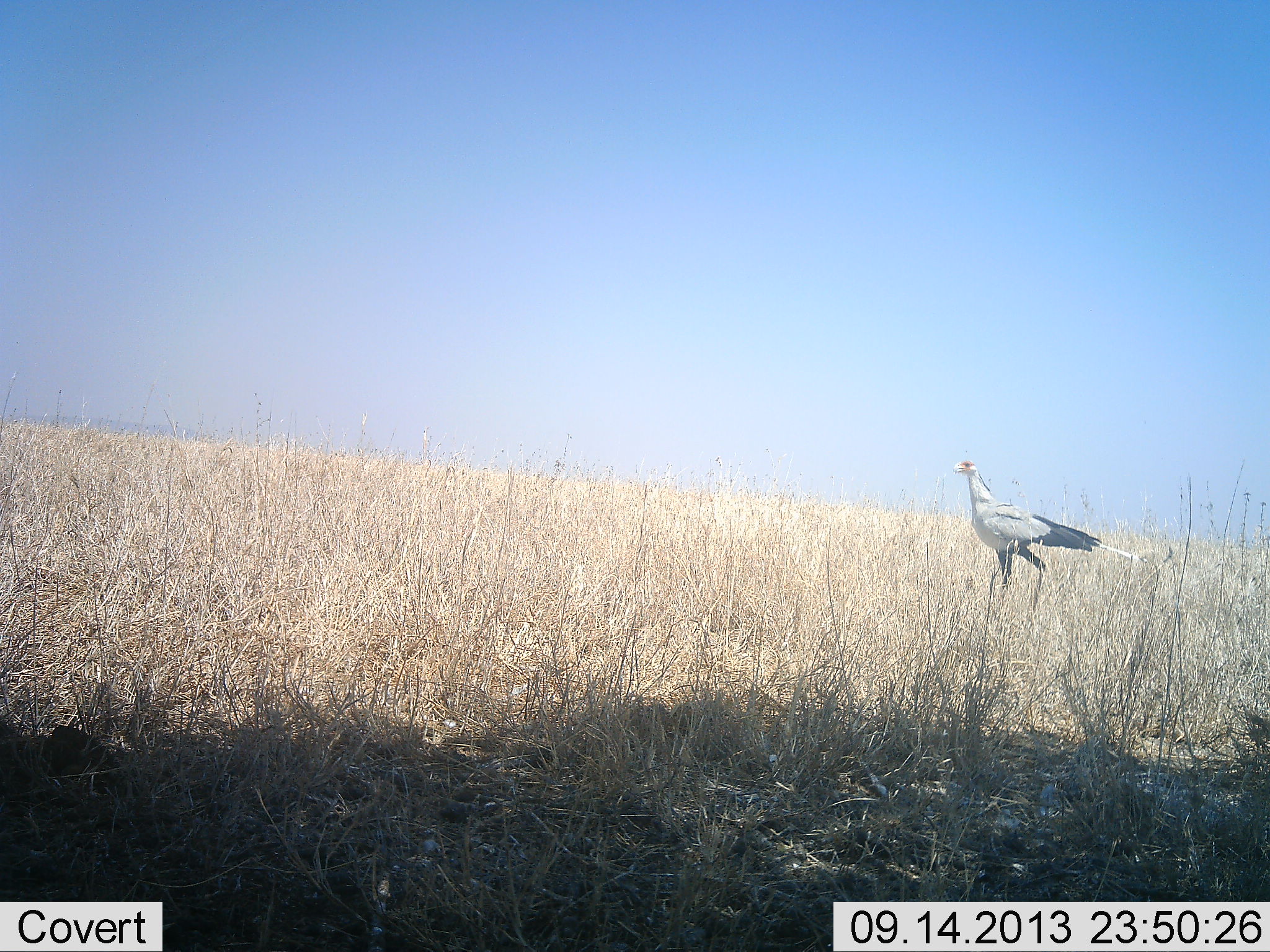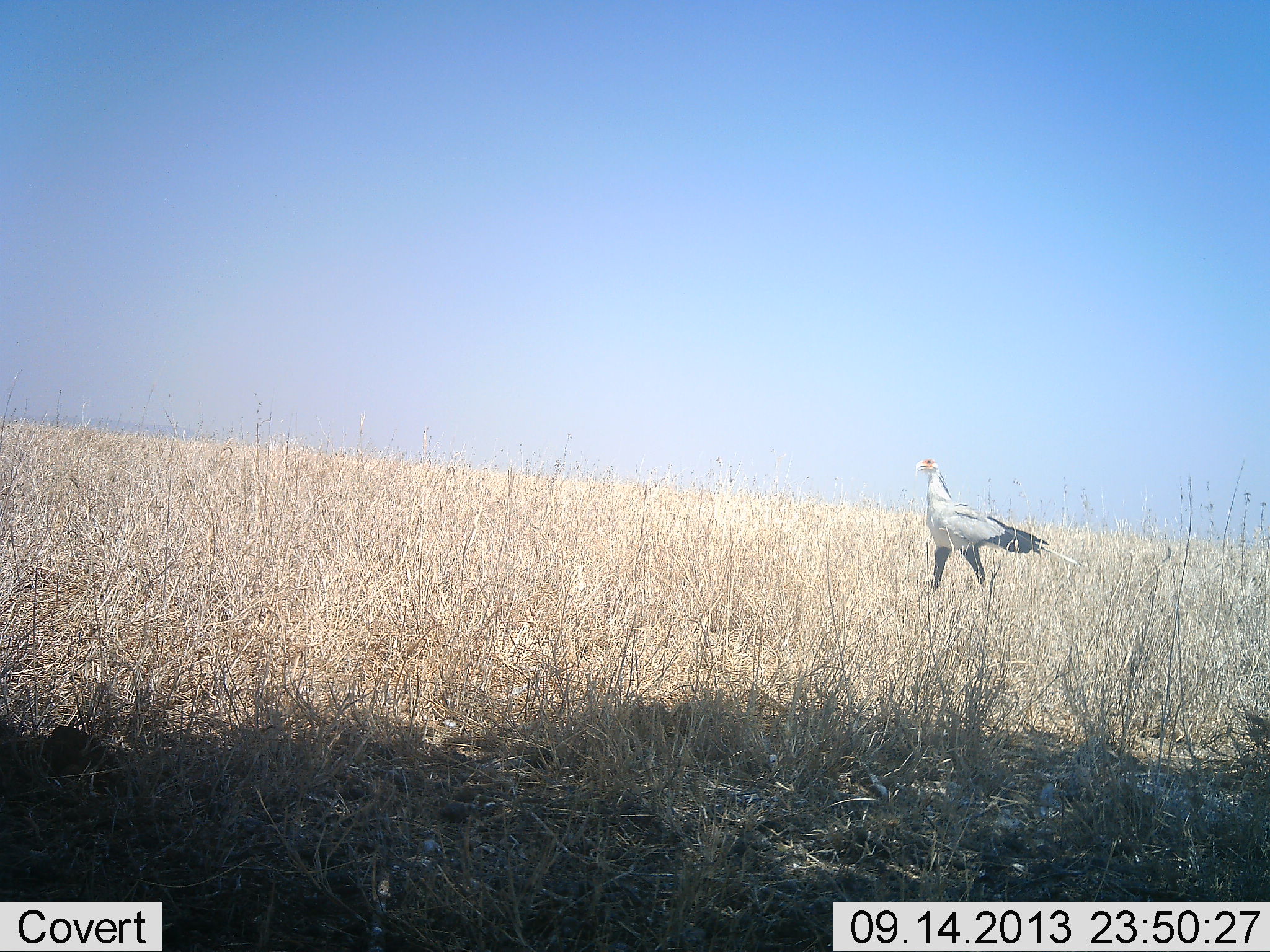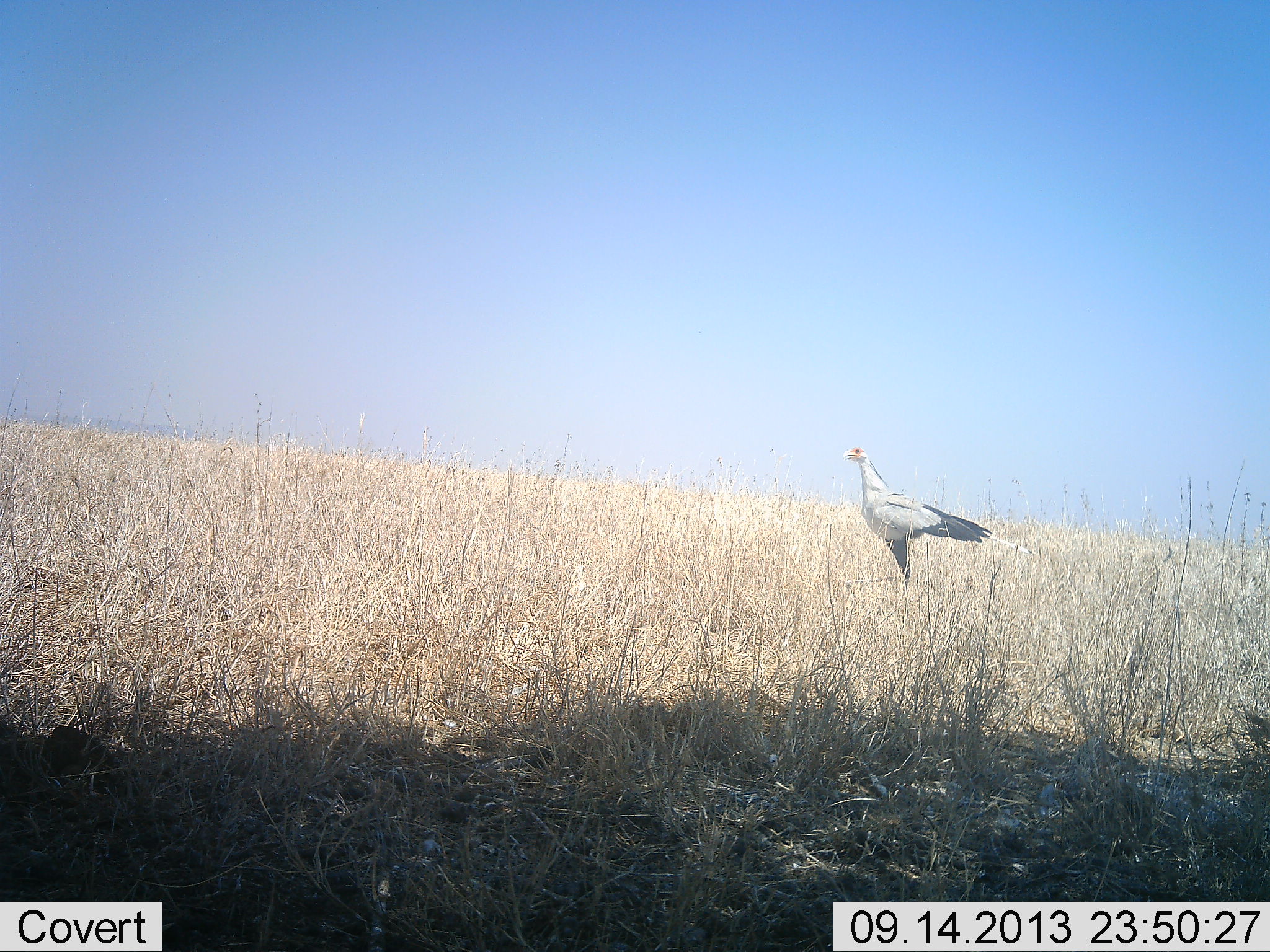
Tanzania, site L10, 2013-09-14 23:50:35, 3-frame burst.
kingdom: Animalia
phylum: Chordata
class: Aves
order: Accipitriformes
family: Sagittariidae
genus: Sagittarius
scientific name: Sagittarius serpentarius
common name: secretary bird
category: secretarybird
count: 1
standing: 0%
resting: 0%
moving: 100%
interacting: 0%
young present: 0%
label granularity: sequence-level